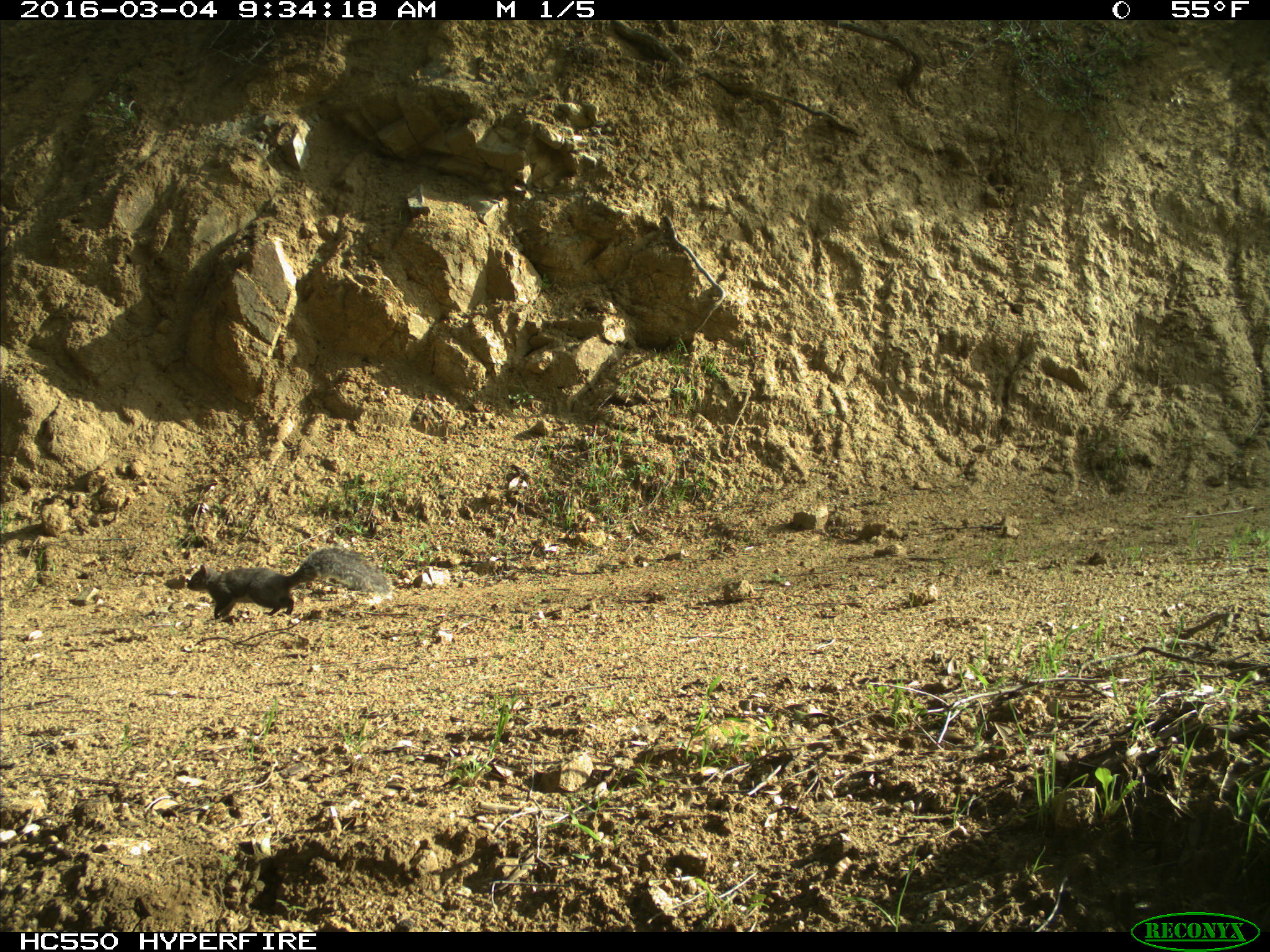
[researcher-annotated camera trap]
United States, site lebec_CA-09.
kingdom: Animalia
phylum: Chordata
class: Mammalia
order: Rodentia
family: Sciuridae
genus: Sciurus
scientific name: Sciurus carolinensis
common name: eastern gray squirrel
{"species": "Sciurus carolinensis (eastern gray squirrel)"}